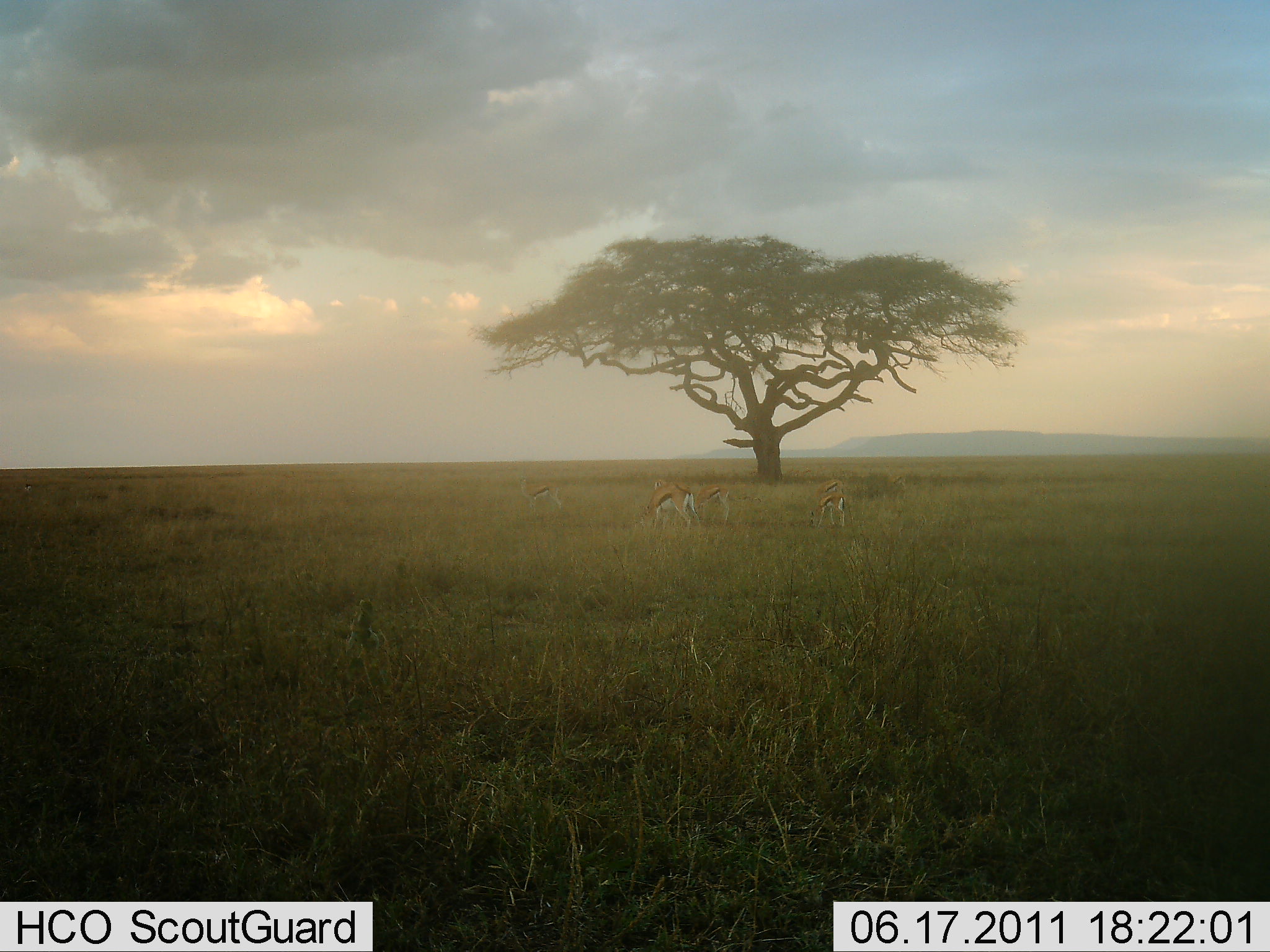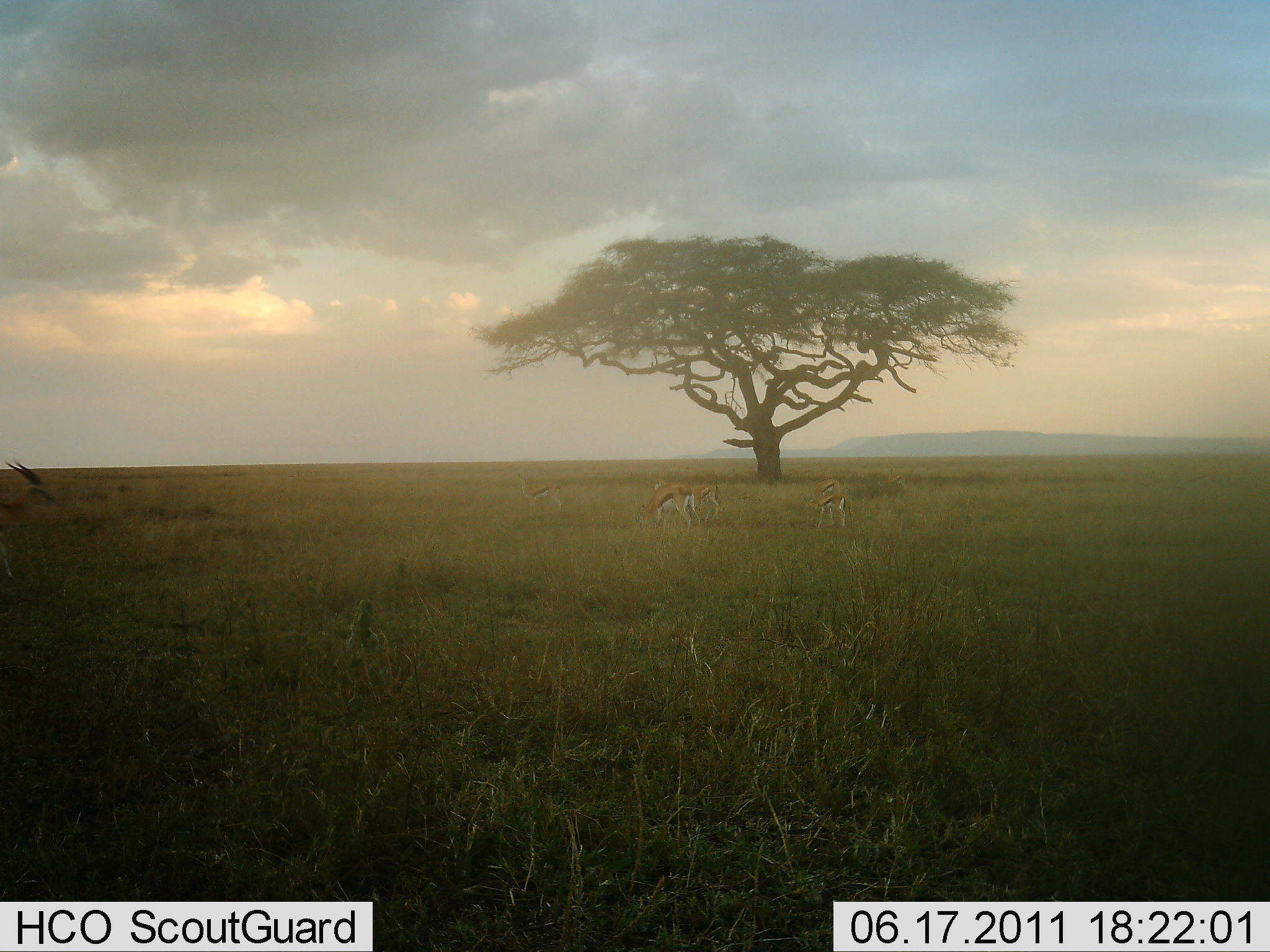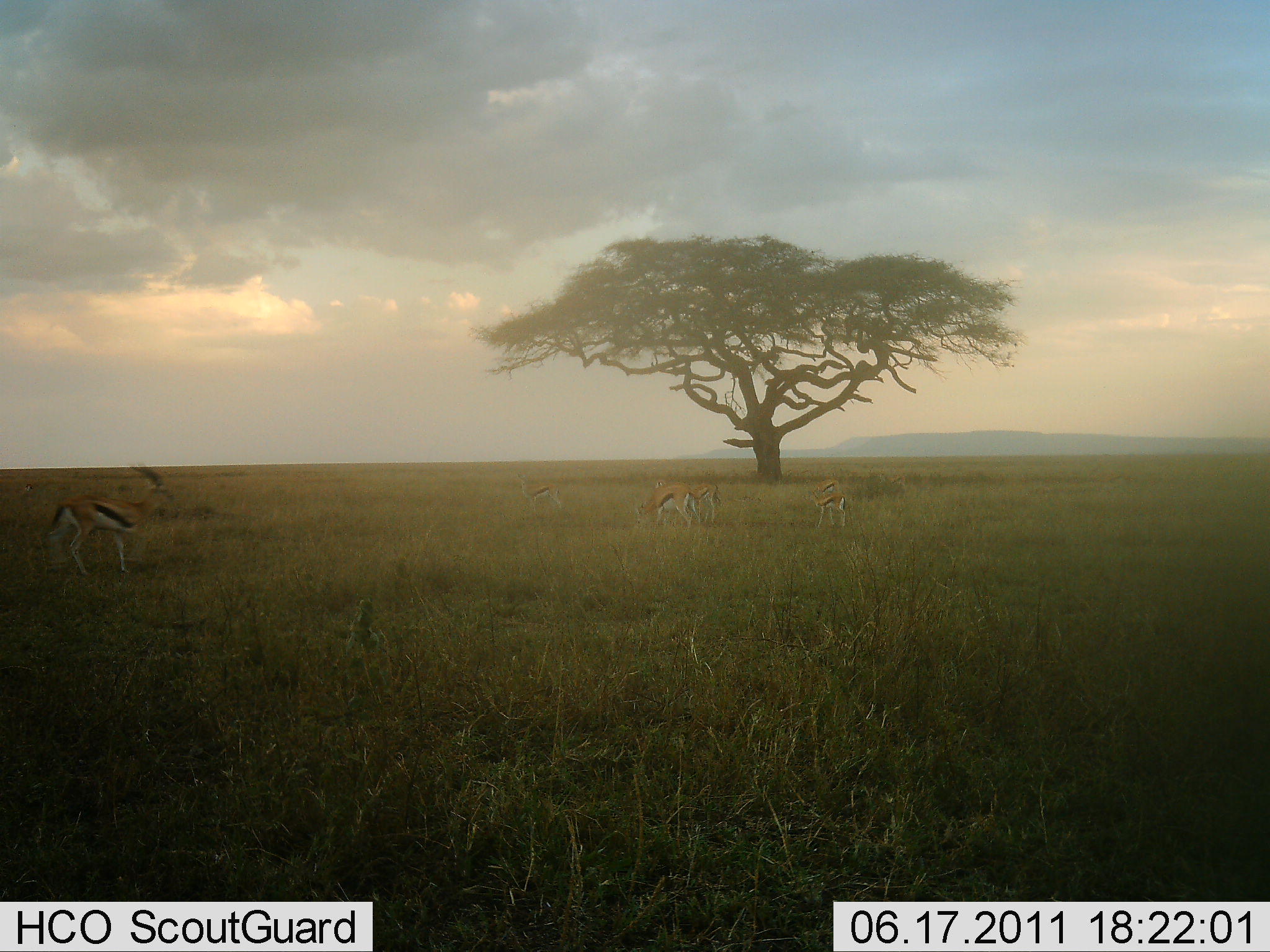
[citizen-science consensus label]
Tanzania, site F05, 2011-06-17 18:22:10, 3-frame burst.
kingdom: Animalia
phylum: Chordata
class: Mammalia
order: Artiodactyla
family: Bovidae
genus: Eudorcas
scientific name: Eudorcas thomsonii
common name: thomson's gazelle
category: gazellethomsons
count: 5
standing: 69%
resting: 0%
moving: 69%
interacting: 0%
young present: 0%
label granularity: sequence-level